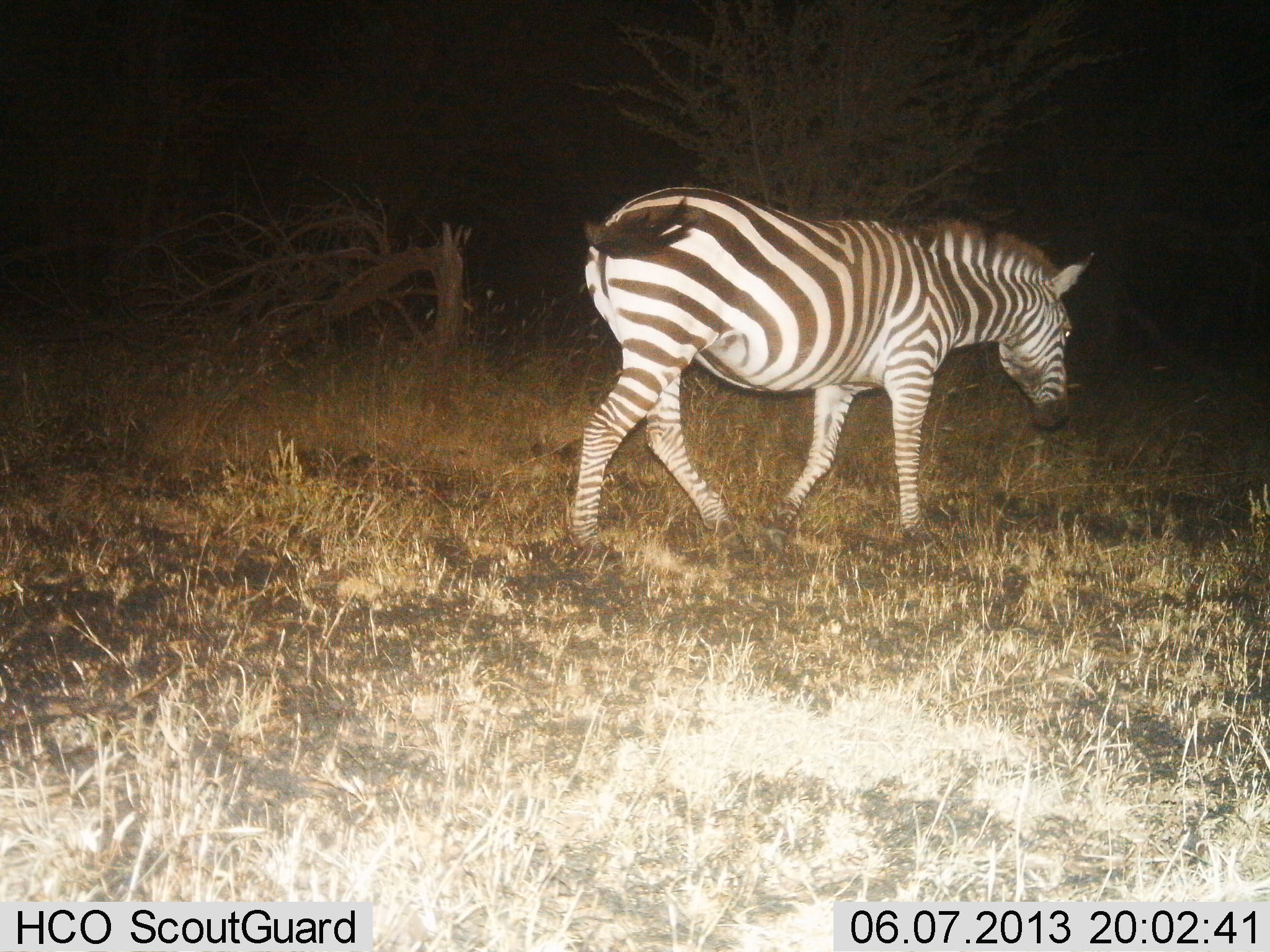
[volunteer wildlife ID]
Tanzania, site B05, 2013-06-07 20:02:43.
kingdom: Animalia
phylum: Chordata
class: Mammalia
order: Perissodactyla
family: Equidae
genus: Equus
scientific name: Equus quagga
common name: plains zebra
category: zebra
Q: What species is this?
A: Zebra (plains zebra) (Equus quagga).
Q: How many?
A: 1.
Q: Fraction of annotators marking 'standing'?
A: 12%.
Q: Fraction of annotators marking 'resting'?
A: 0%.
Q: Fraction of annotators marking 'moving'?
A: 88%.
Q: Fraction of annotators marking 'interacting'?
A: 0%.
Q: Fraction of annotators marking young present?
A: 0%.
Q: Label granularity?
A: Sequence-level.